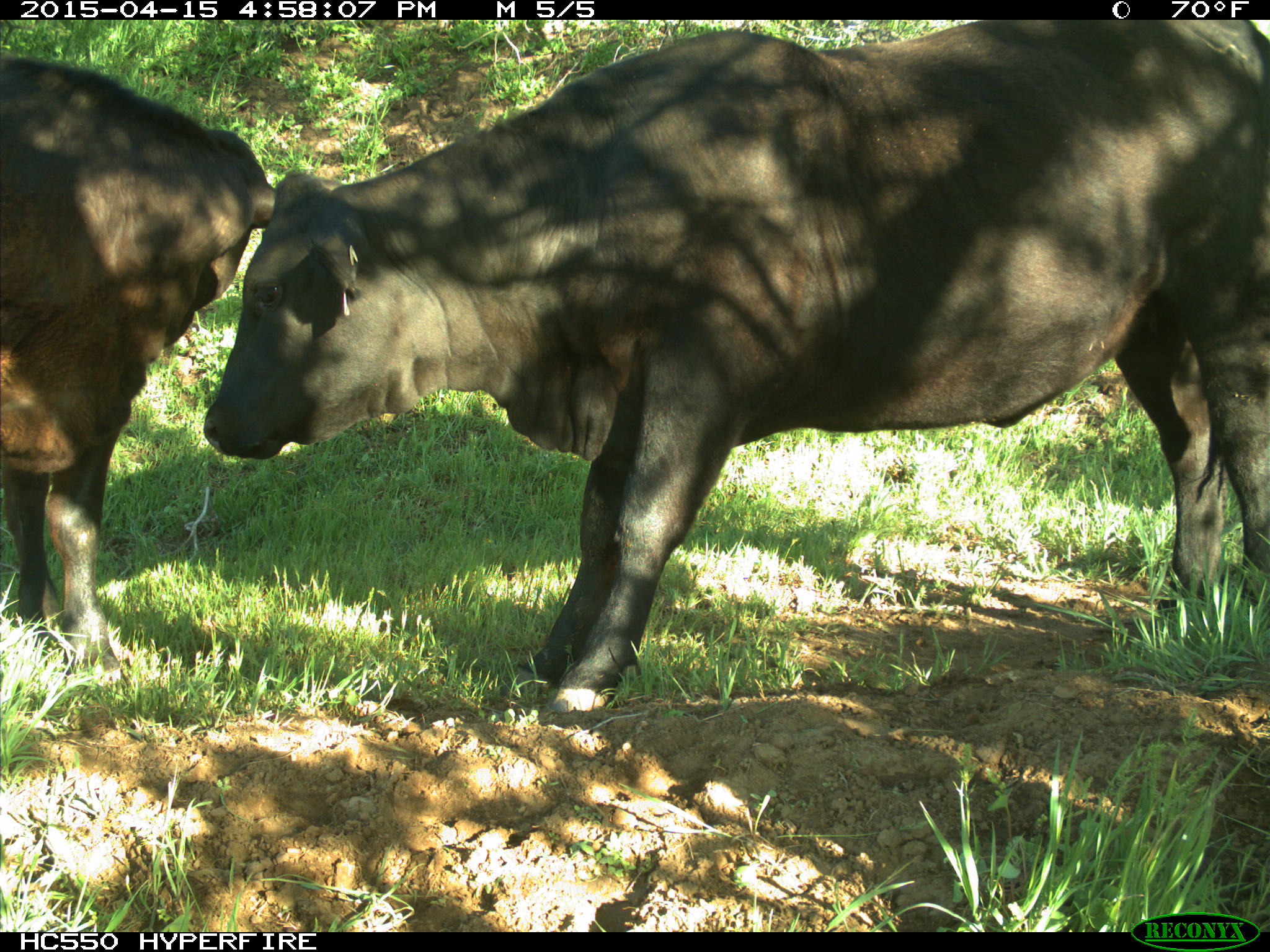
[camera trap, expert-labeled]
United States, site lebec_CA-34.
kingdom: Animalia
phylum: Chordata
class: Mammalia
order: Artiodactyla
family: Bovidae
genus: Bos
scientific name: Bos taurus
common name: domestic cow